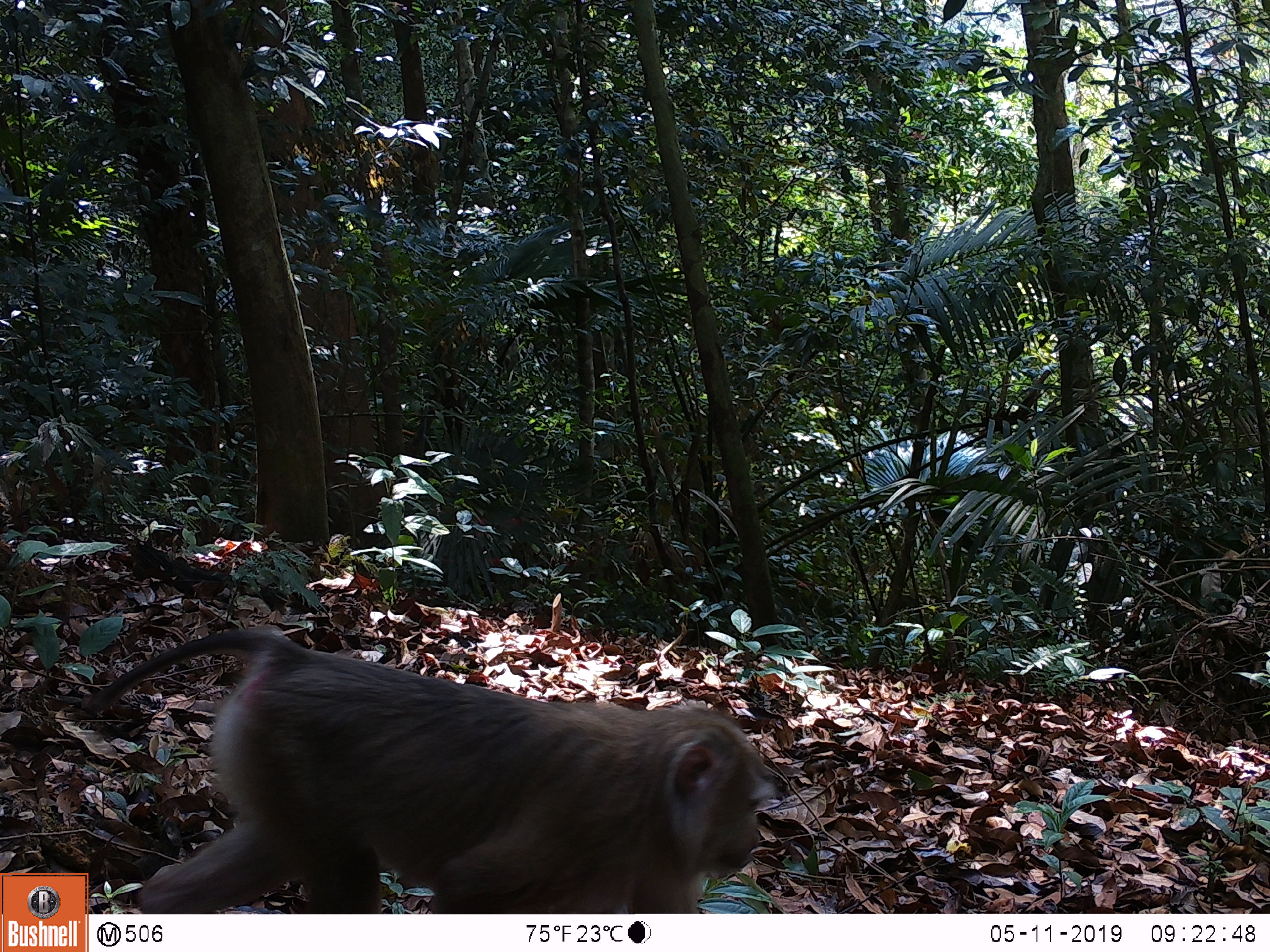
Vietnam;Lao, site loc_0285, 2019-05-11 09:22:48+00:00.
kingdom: Animalia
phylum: Chordata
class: Mammalia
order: Primates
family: Cercopithecidae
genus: Macaca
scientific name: Macaca nemestrina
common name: pig-tailed macaque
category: pig tailed macaque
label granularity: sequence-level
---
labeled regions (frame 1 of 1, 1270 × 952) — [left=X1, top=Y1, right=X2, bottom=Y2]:
pig tailed macaque: [left=83, top=624, right=772, bottom=913]